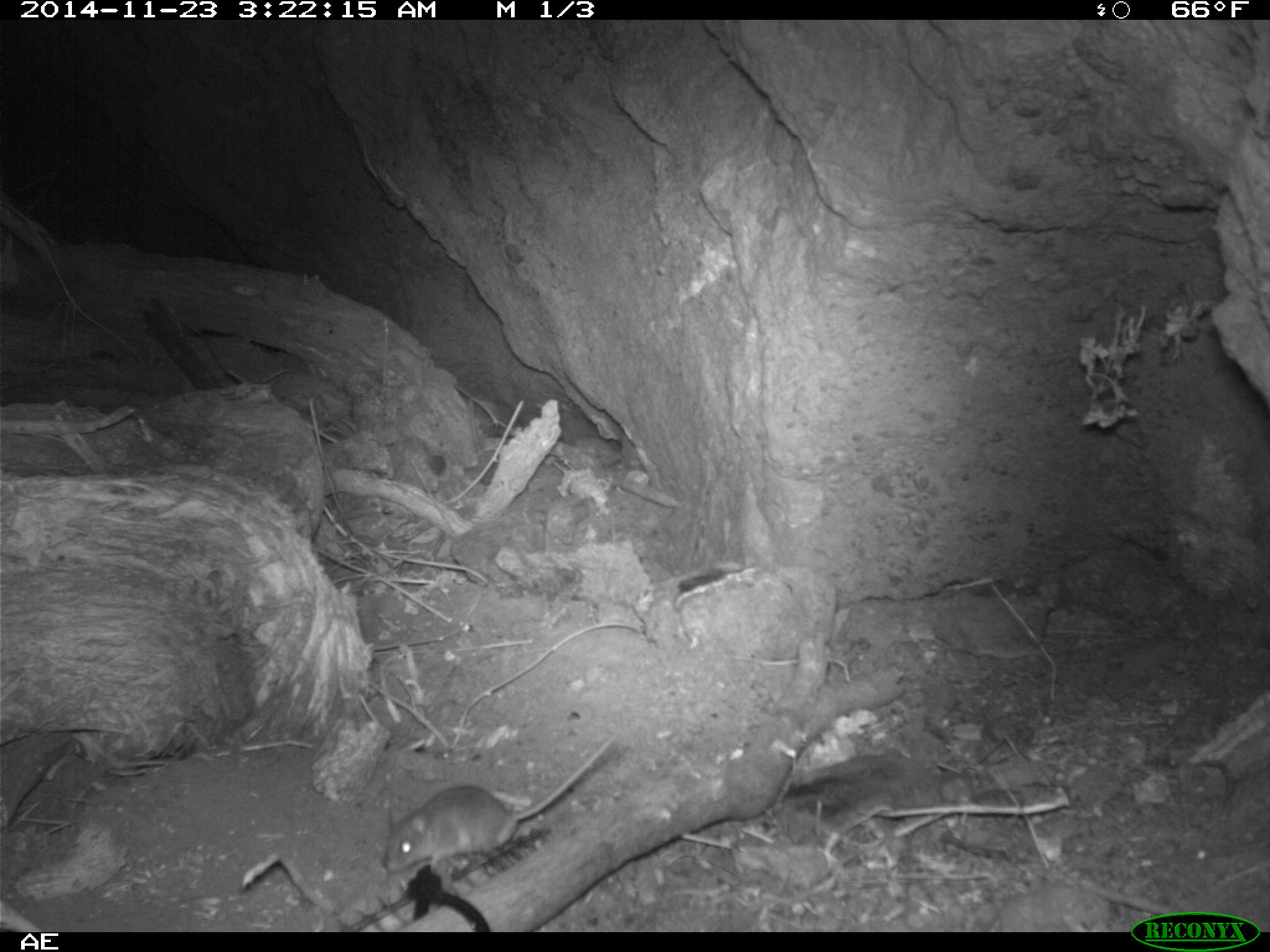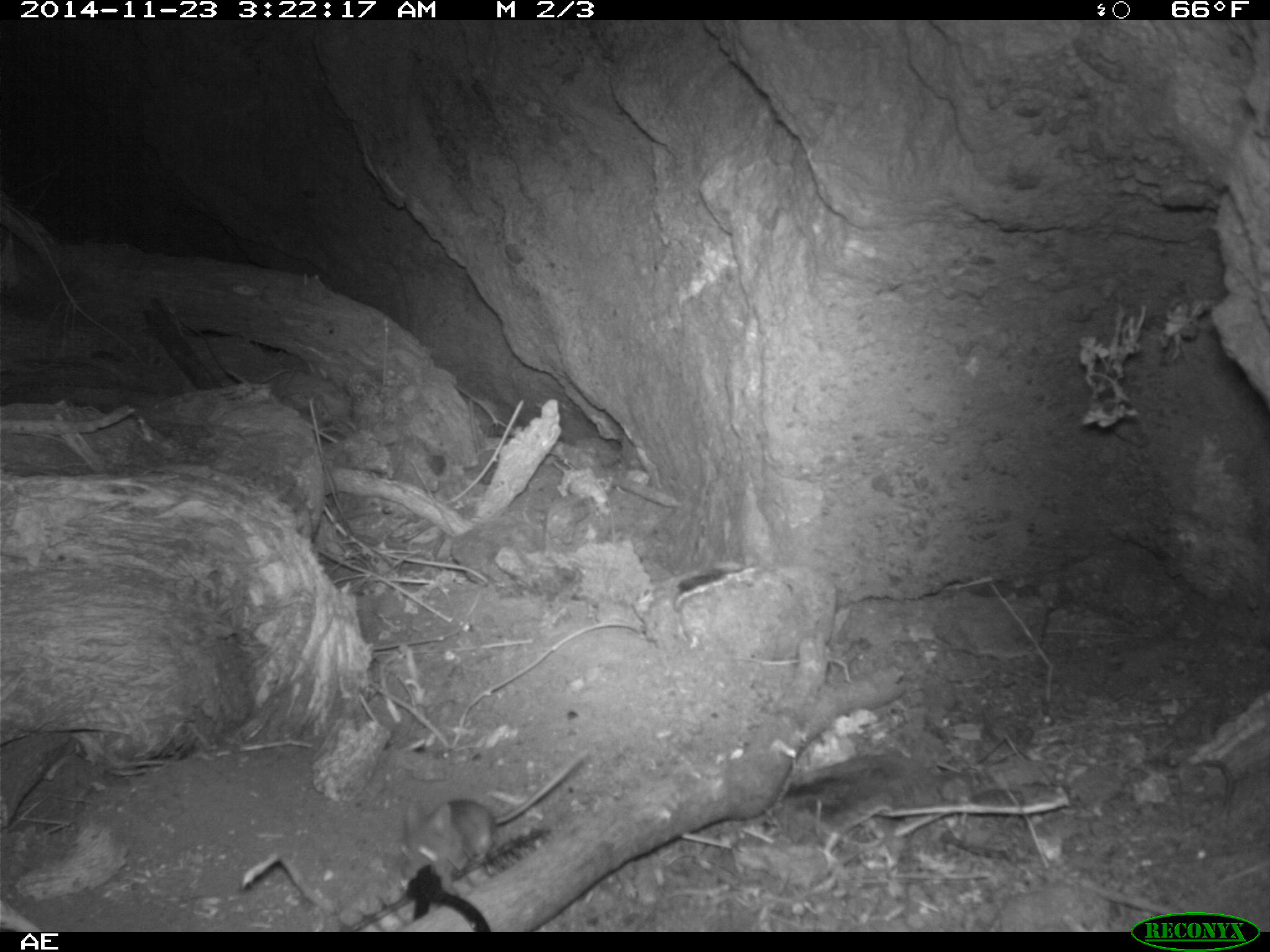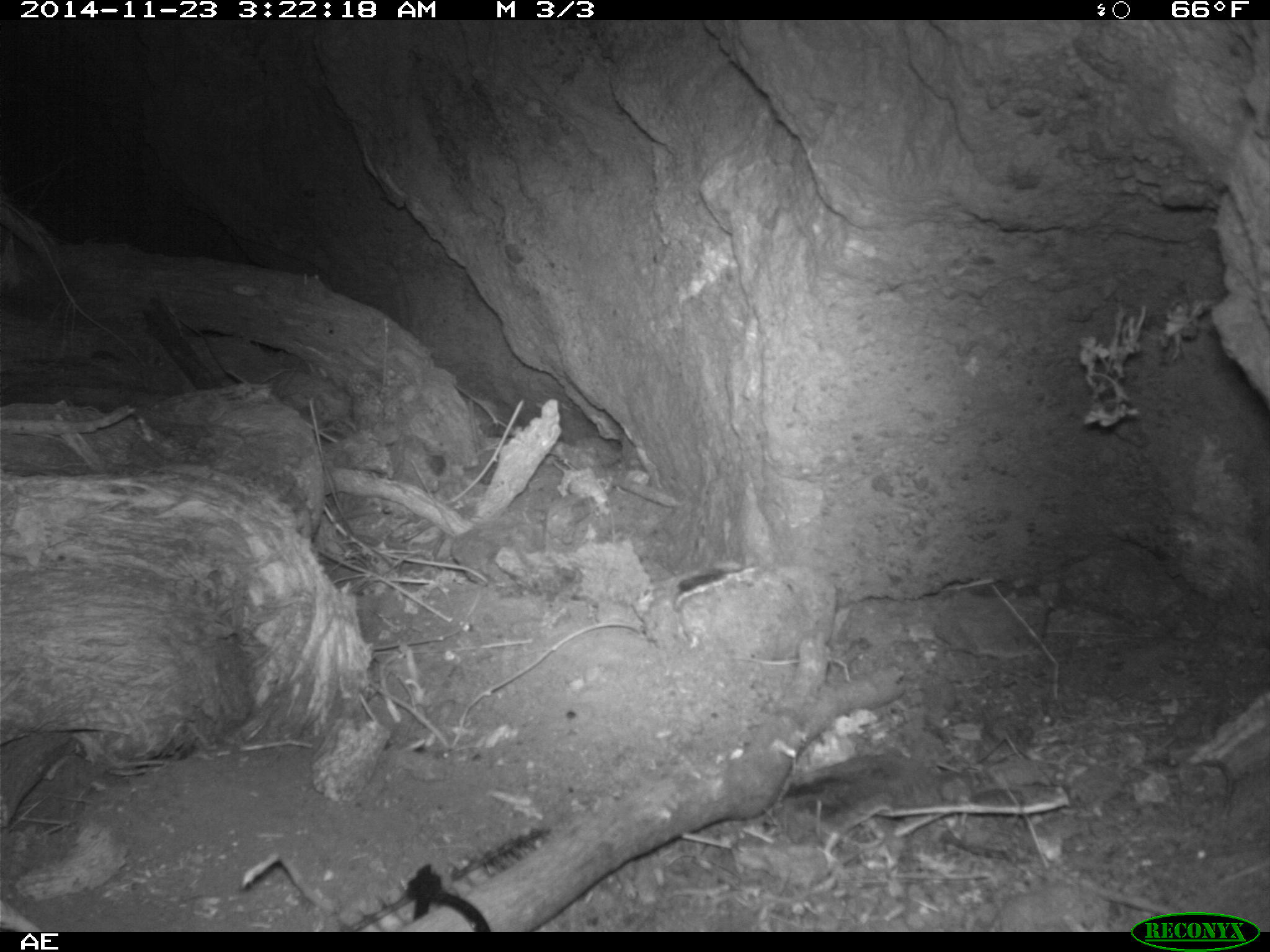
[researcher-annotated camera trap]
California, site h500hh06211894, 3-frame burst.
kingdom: Animalia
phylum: Chordata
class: Mammalia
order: Rodentia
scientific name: Rodentia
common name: rodent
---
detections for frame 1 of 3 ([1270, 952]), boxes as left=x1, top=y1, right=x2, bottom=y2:
rodent: left=380, top=734, right=615, bottom=873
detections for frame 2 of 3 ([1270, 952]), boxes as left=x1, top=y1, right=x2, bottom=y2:
rodent: left=397, top=746, right=590, bottom=888